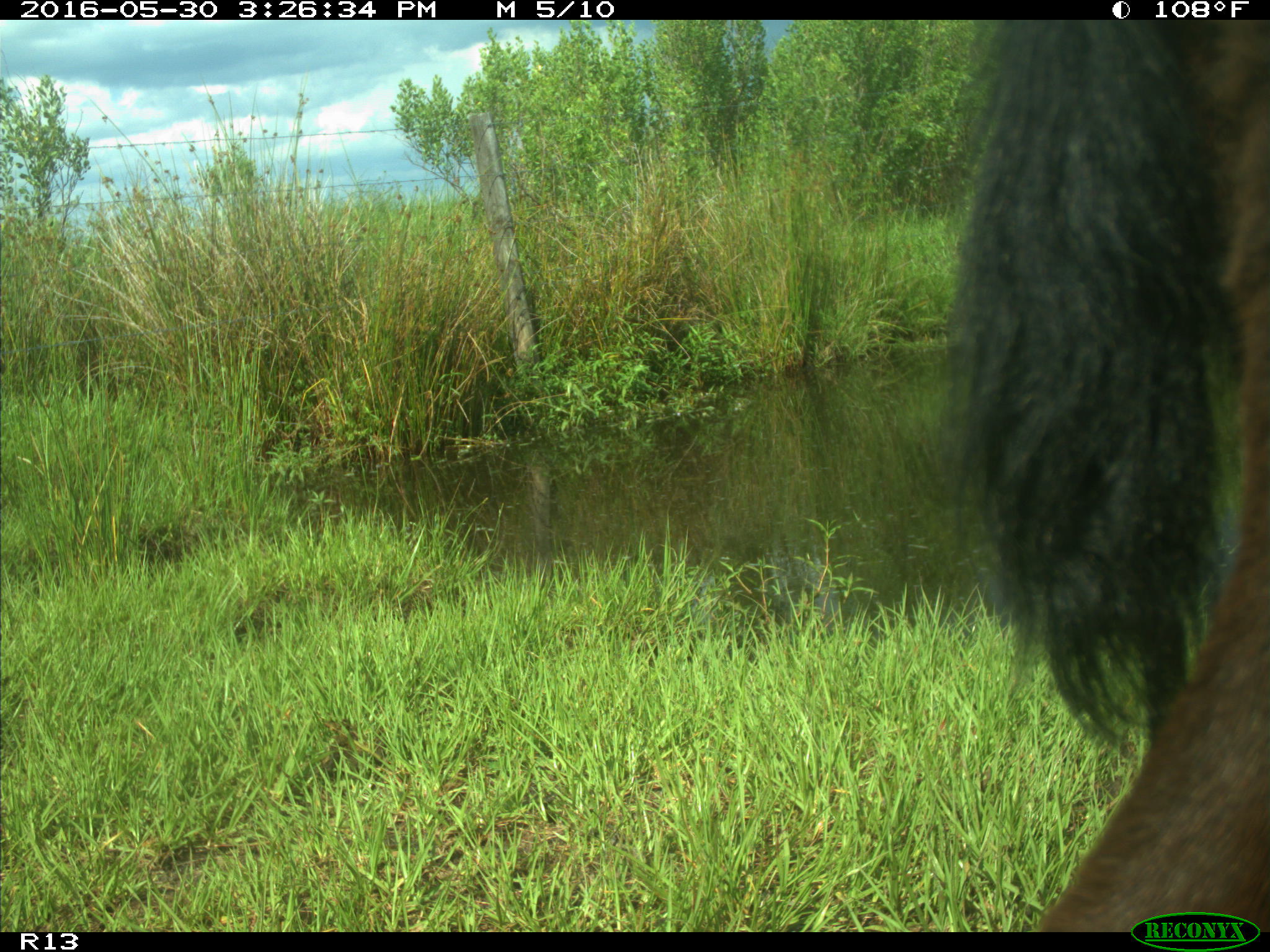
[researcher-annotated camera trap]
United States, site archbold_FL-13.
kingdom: Animalia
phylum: Chordata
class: Mammalia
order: Artiodactyla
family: Bovidae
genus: Bos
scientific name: Bos taurus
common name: domestic cow